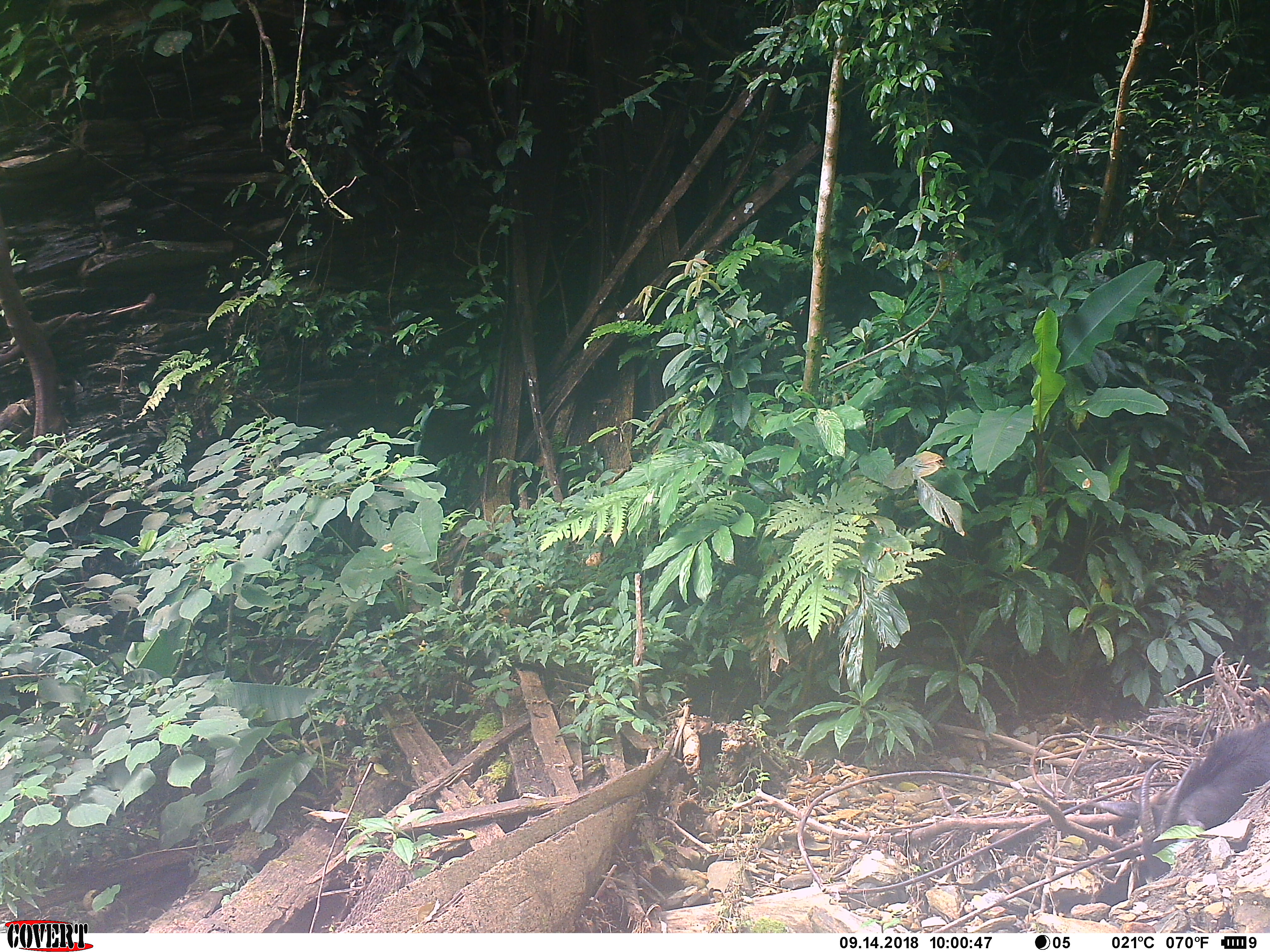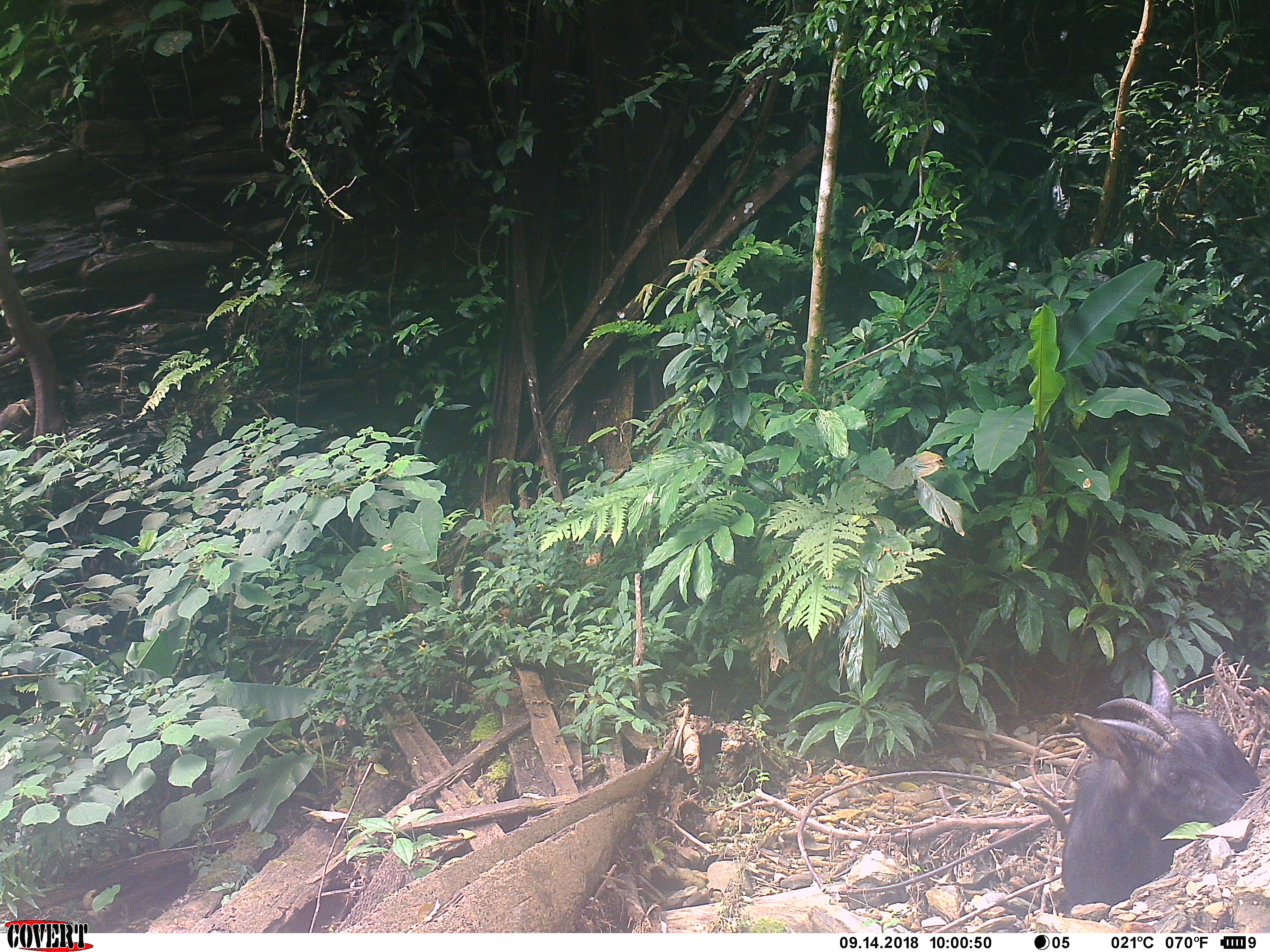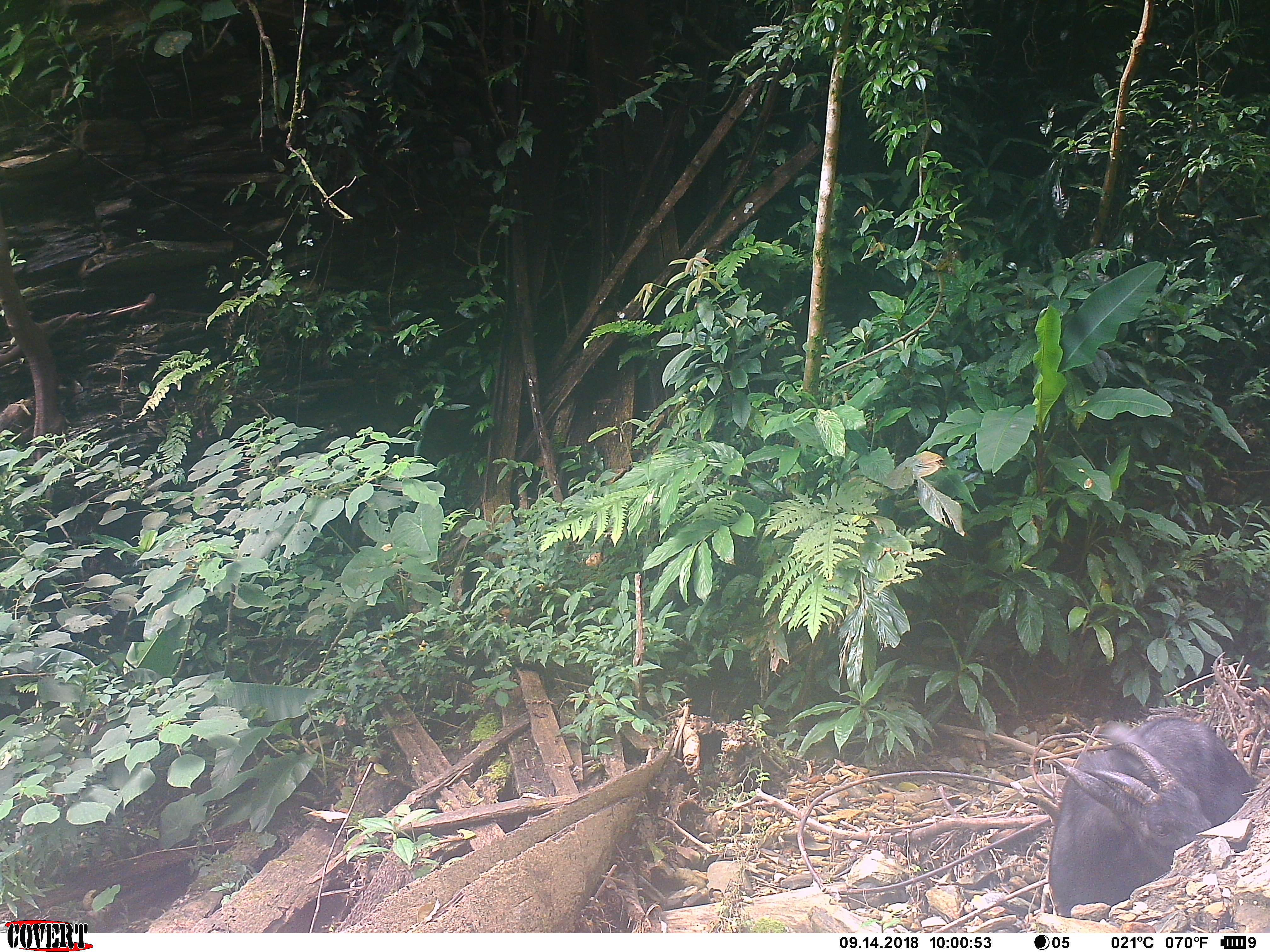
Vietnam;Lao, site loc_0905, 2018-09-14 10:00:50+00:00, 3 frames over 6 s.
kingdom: Animalia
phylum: Chordata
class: Mammalia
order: Artiodactyla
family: Bovidae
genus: Capricornis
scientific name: Capricornis sumatraensis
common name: chinese serow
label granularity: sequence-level